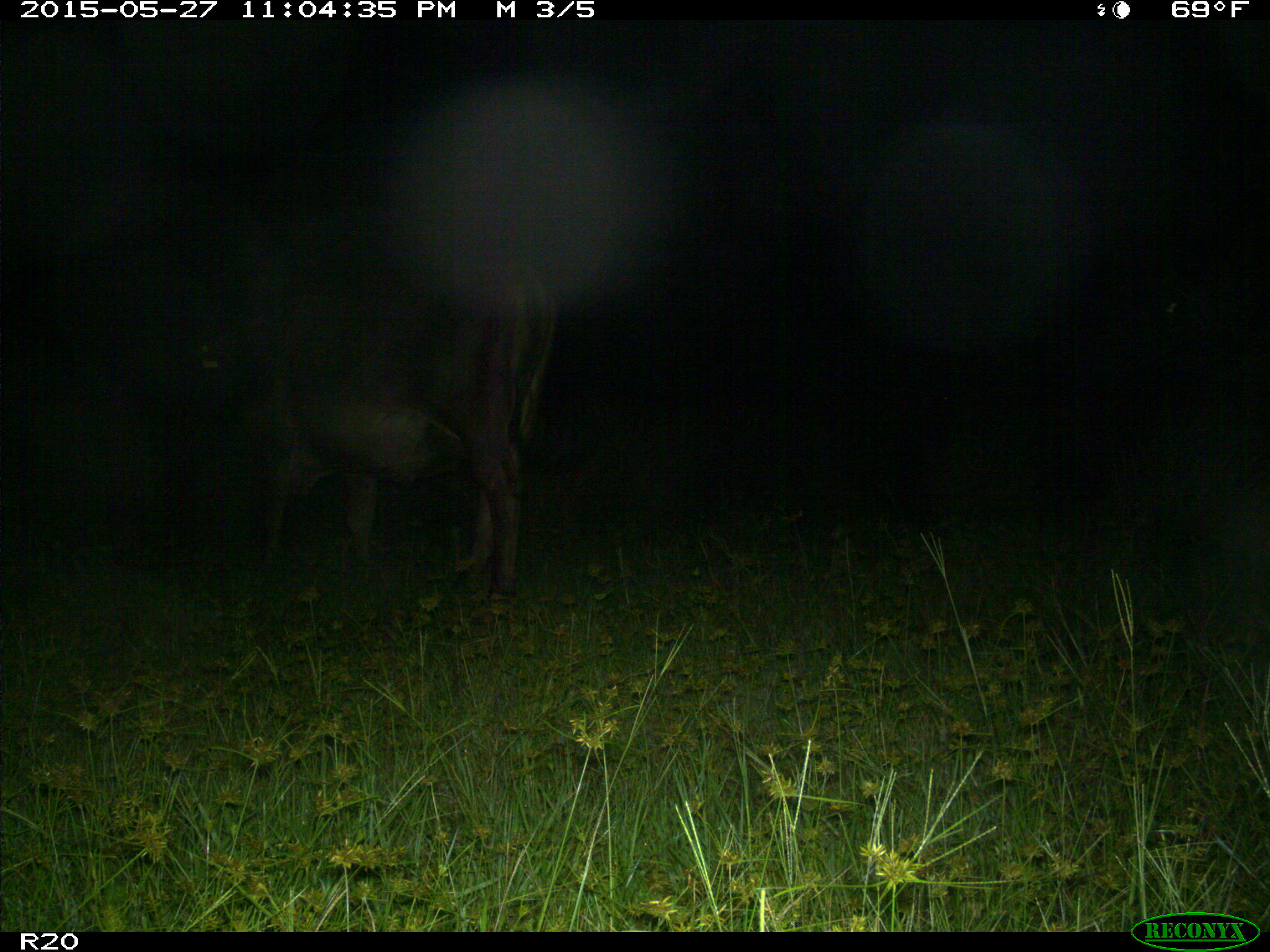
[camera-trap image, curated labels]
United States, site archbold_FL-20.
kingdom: Animalia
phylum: Chordata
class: Mammalia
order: Artiodactyla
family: Bovidae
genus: Bos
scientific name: Bos taurus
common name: domestic cow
Bos taurus (domestic cow).